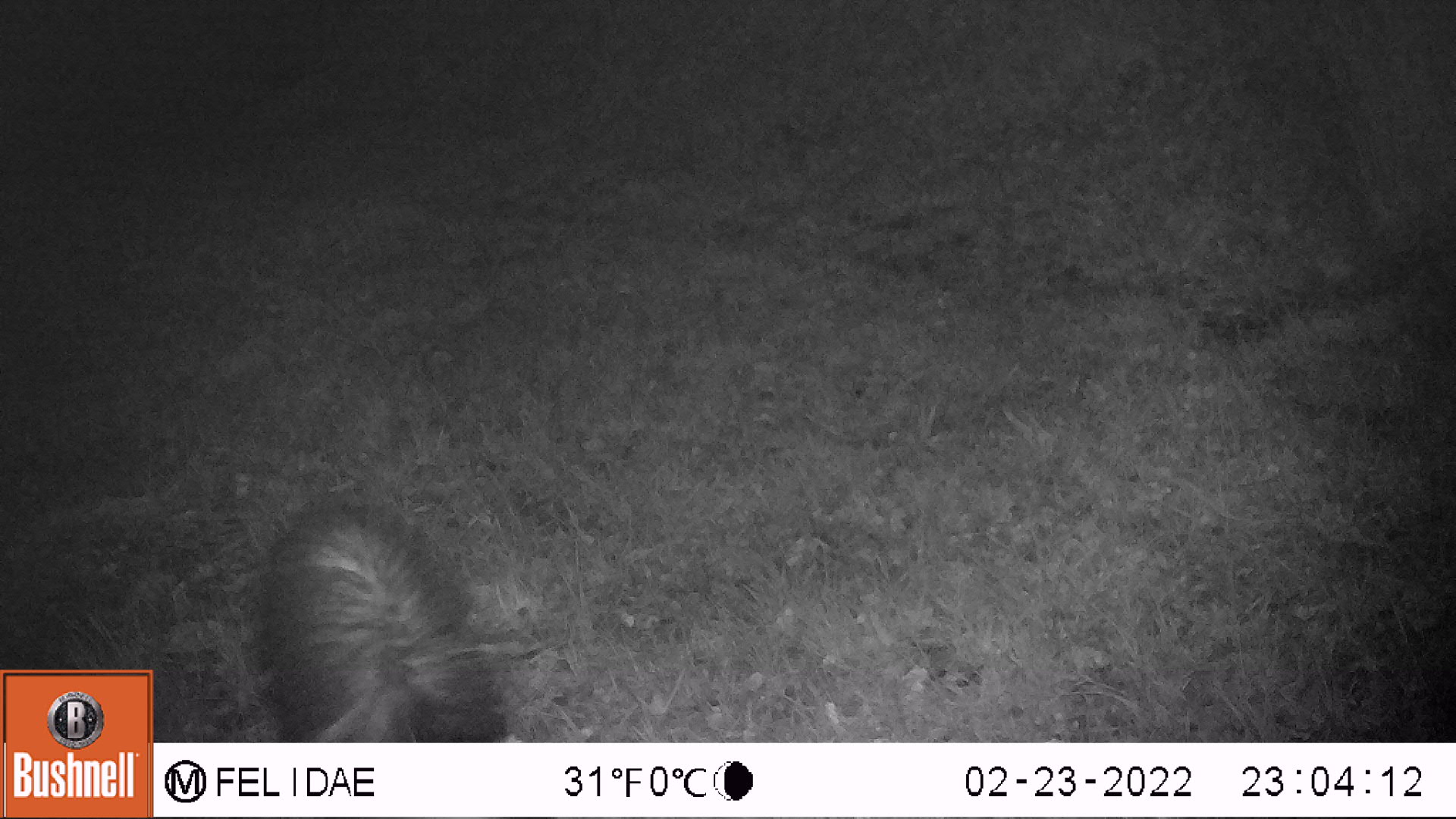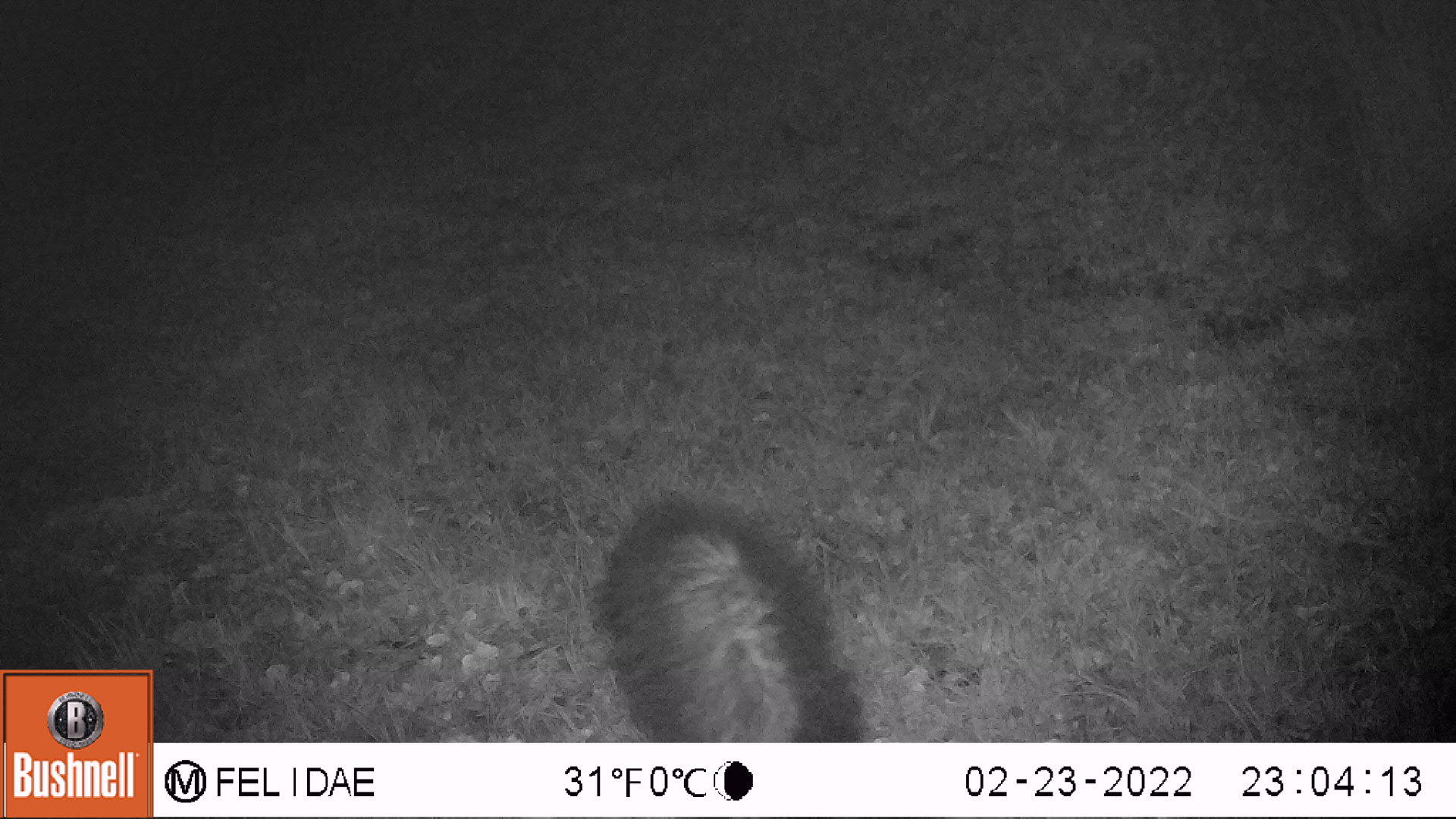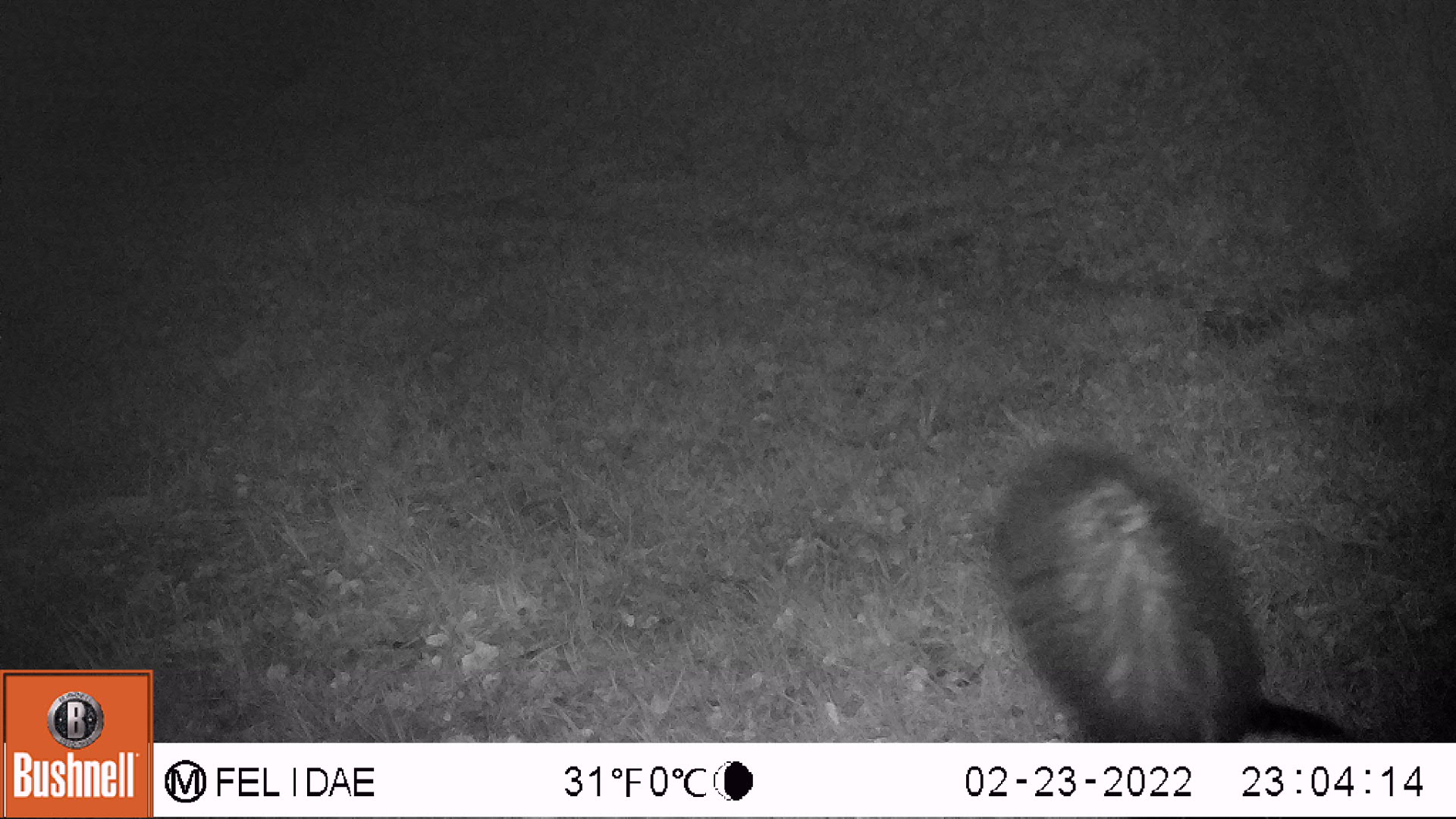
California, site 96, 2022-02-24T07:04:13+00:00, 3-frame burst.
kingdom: Animalia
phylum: Chordata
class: Mammalia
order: Carnivora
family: Mephitidae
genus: Mephitis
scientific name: Mephitis mephitis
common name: striped skunk